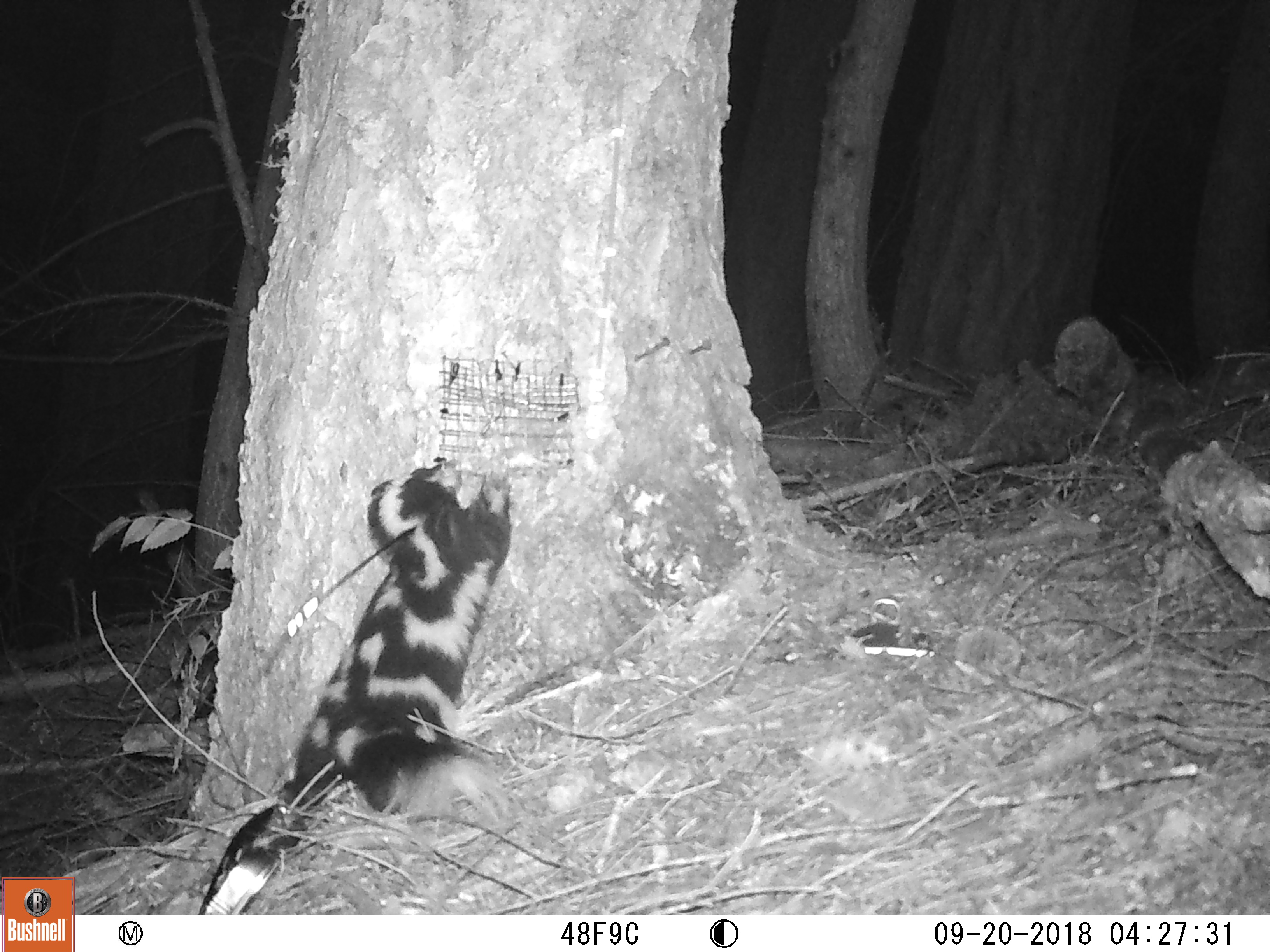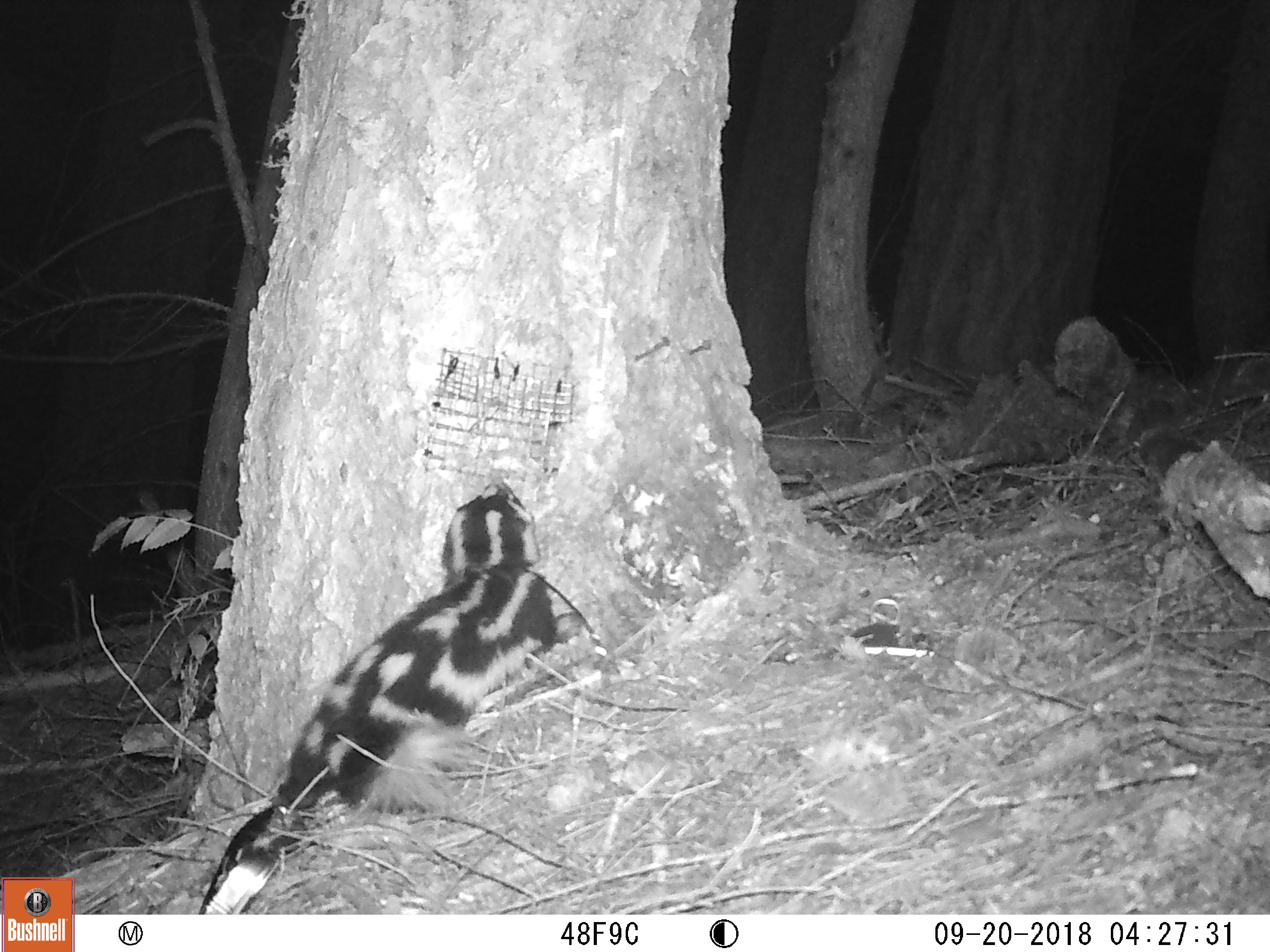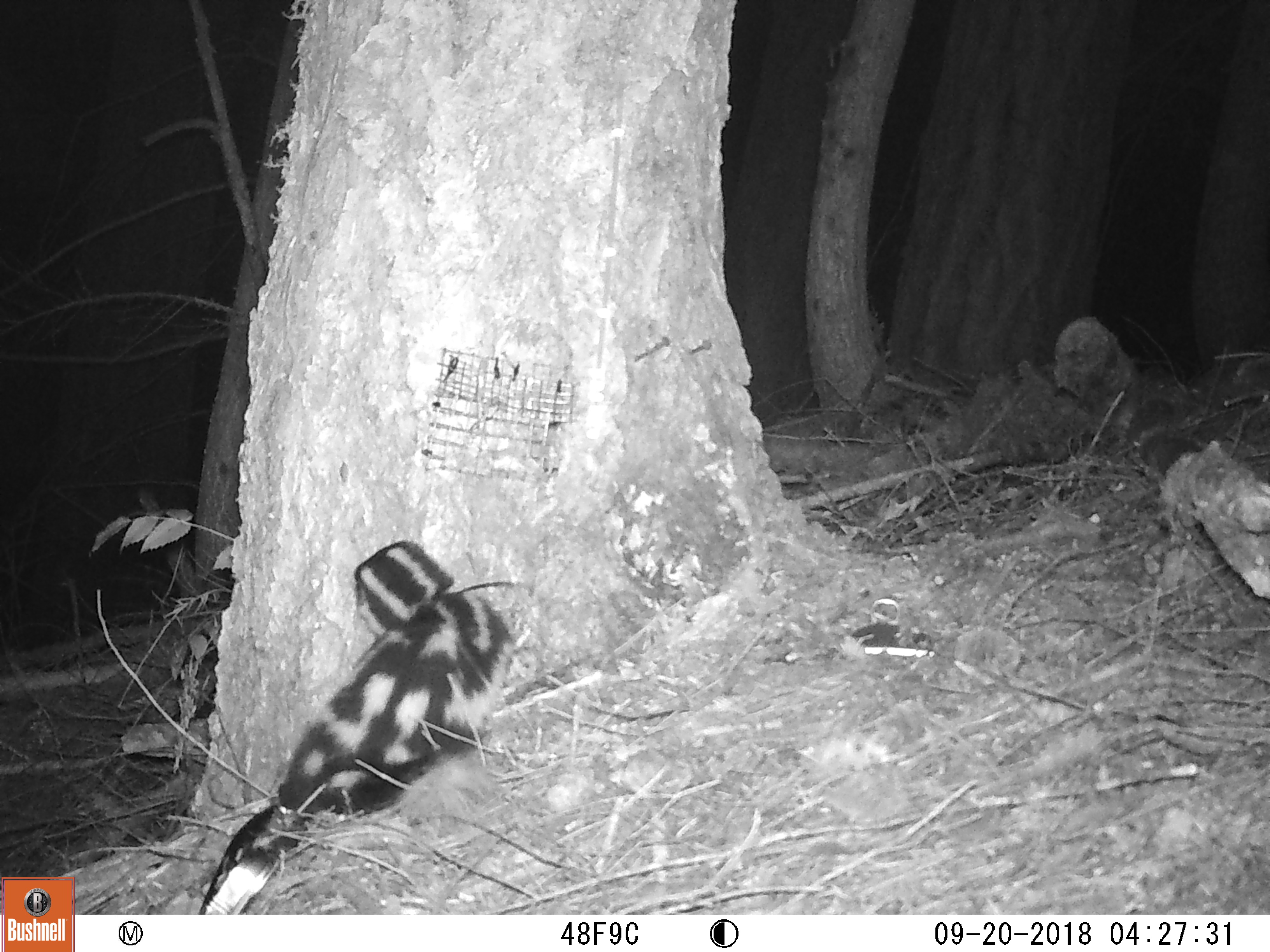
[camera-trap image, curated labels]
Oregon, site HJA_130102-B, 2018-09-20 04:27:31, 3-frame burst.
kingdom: Animalia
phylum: Chordata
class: Mammalia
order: Carnivora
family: Mephitidae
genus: Spilogale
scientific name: Spilogale gracilis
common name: western spotted skunk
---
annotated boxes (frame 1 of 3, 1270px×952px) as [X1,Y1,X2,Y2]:
western spotted skunk: [254,429,555,825]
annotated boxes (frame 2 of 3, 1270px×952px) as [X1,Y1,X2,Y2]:
western spotted skunk: [271,465,587,805]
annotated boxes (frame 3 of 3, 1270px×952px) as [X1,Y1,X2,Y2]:
western spotted skunk: [260,539,530,838]